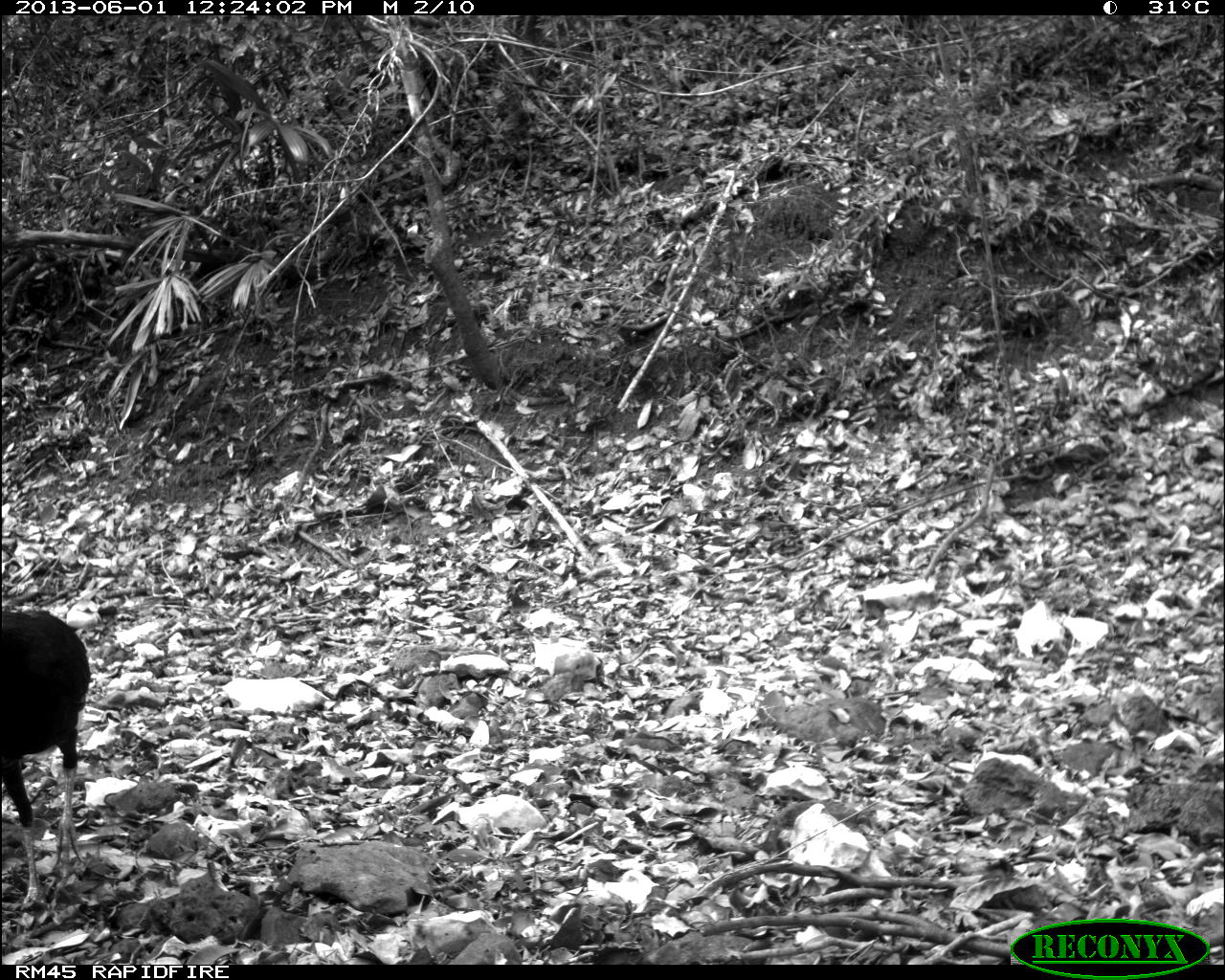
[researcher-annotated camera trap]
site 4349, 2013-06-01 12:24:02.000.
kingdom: Animalia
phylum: Chordata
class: Aves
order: Galliformes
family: Cracidae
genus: Crax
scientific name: Crax rubra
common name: great curassow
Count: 1.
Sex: male.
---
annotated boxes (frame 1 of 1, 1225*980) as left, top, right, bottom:
crax rubra: 0, 603, 92, 911